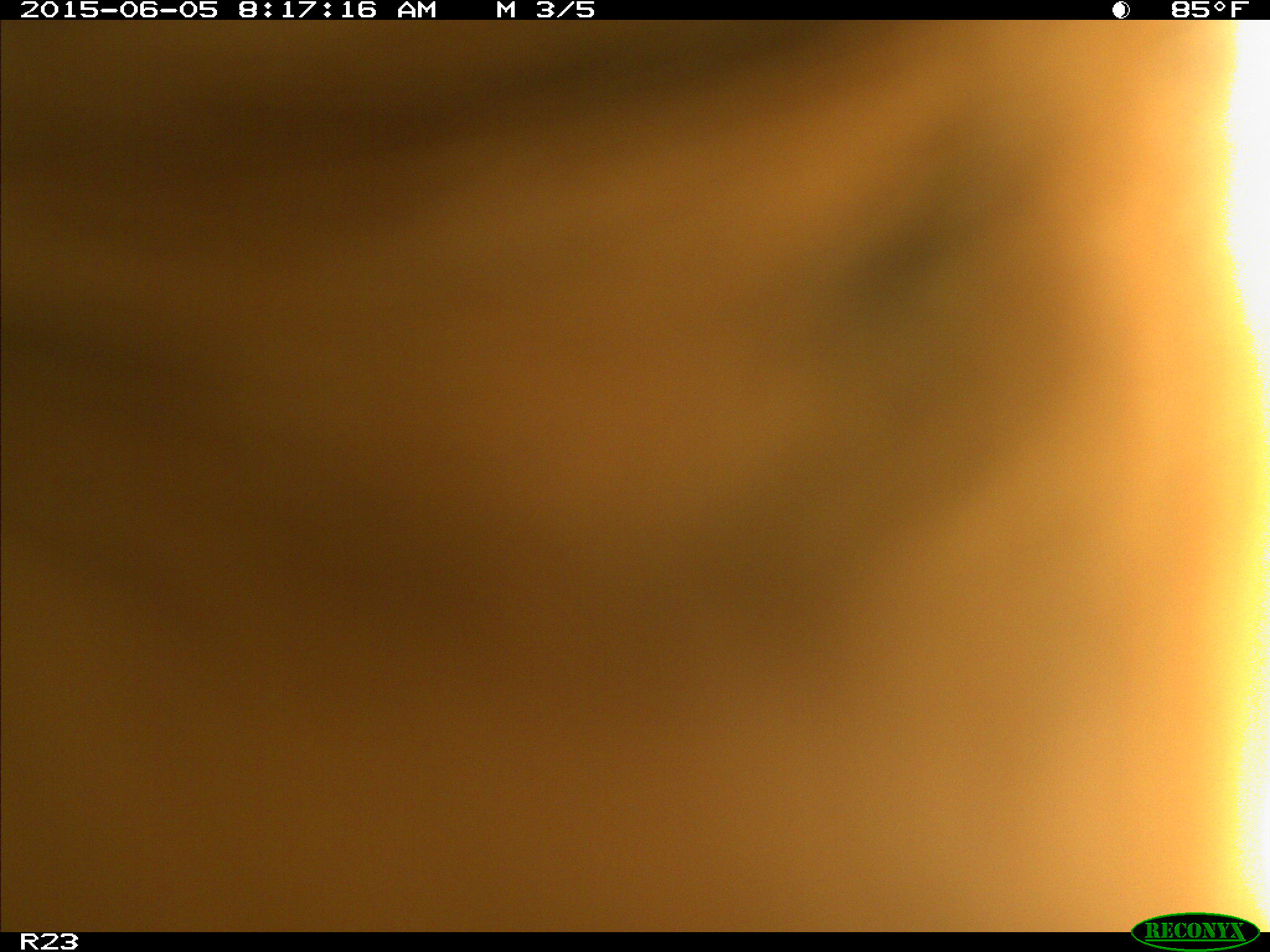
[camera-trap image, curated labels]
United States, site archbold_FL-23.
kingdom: Animalia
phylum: Chordata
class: Mammalia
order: Artiodactyla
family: Bovidae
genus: Bos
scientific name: Bos taurus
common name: domestic cow